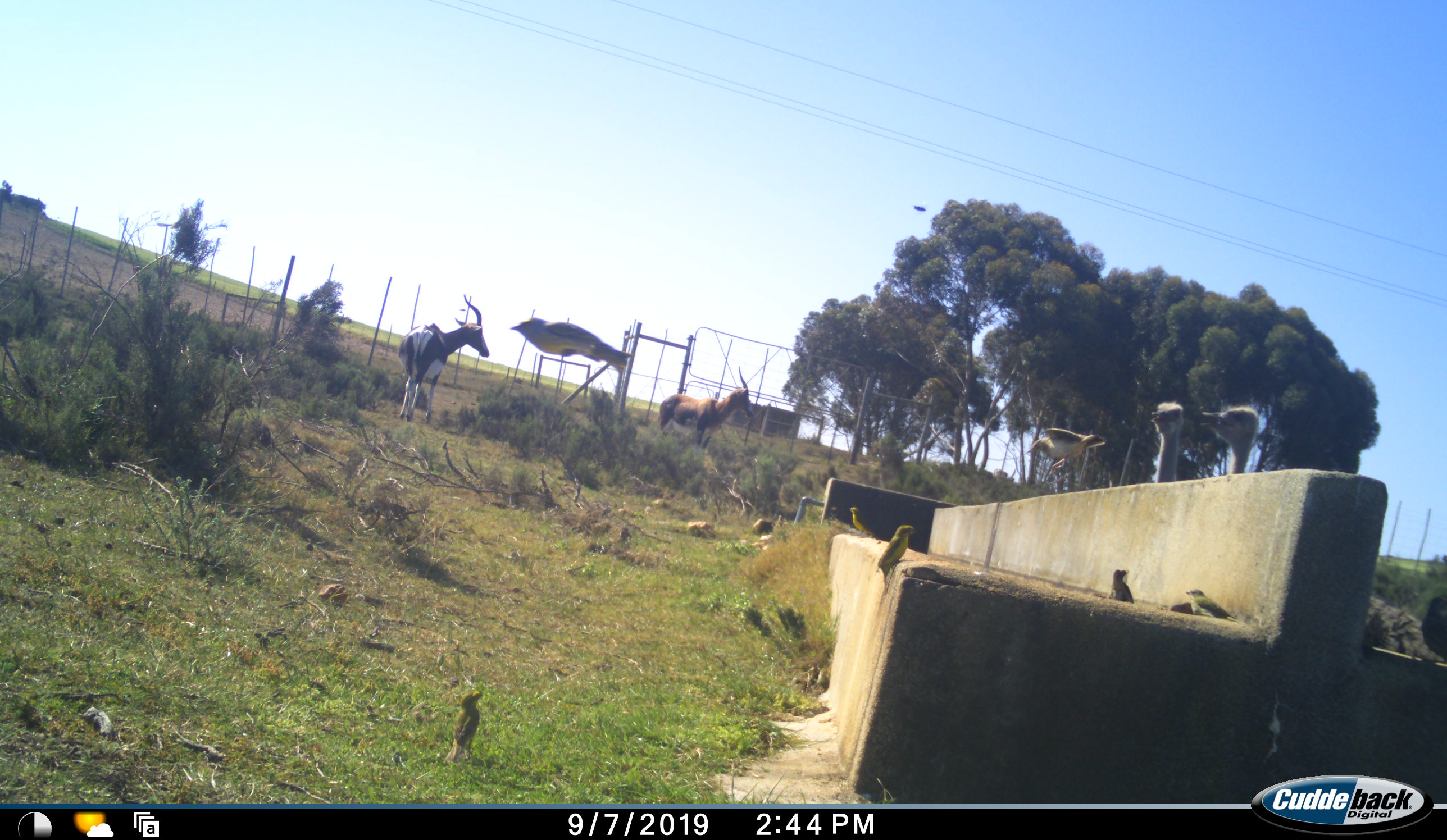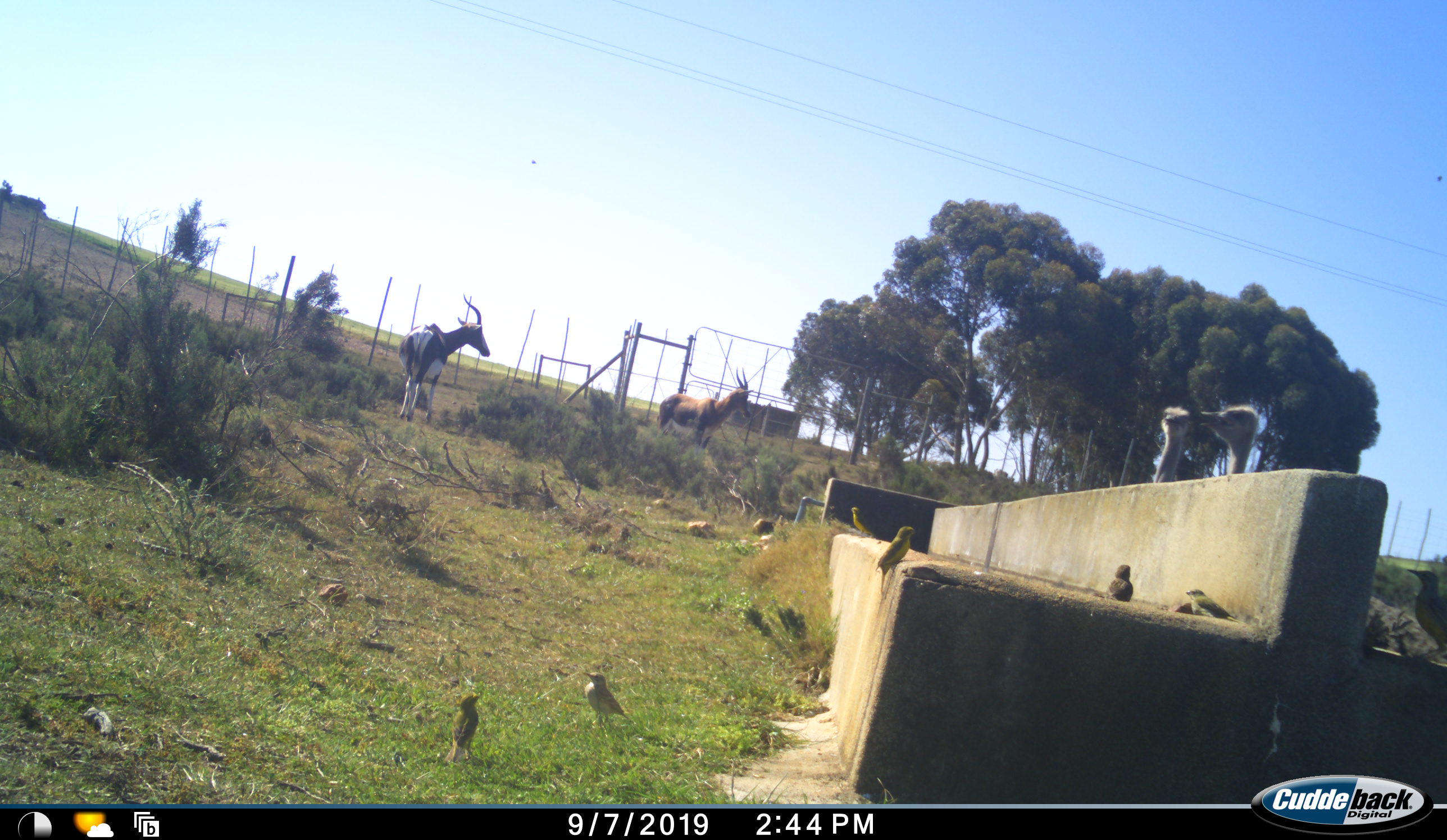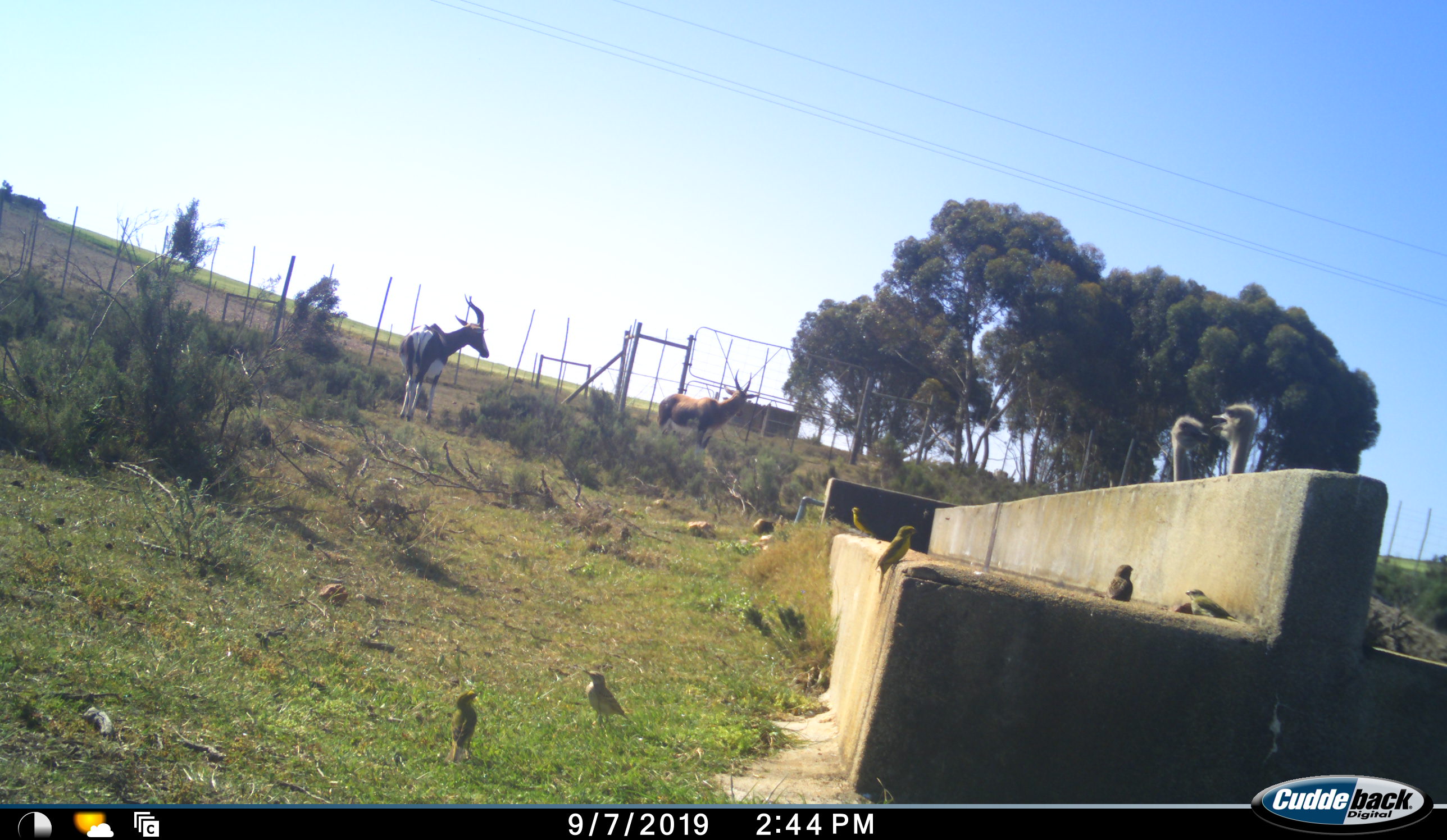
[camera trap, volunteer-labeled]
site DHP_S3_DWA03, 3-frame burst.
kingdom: Animalia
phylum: Chordata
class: Aves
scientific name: Aves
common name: bird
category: birdother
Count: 7.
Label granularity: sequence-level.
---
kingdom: Animalia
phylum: Chordata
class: Mammalia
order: Artiodactyla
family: Bovidae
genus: Damaliscus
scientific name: Damaliscus pygargus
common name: bontebok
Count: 2.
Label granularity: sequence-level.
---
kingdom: Animalia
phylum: Chordata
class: Aves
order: Struthioniformes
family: Struthionidae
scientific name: Struthionidae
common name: ostrich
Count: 2.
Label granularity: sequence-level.